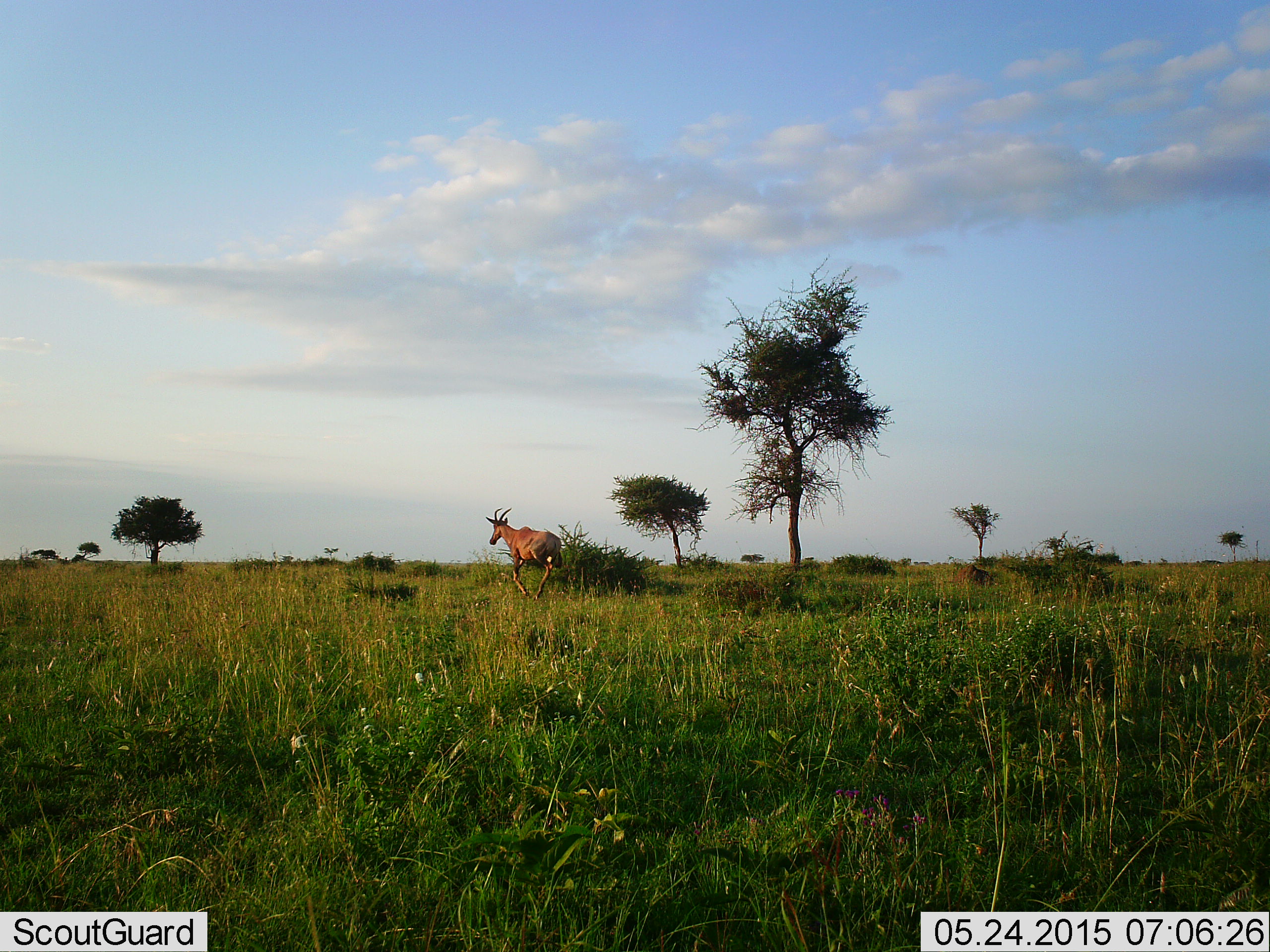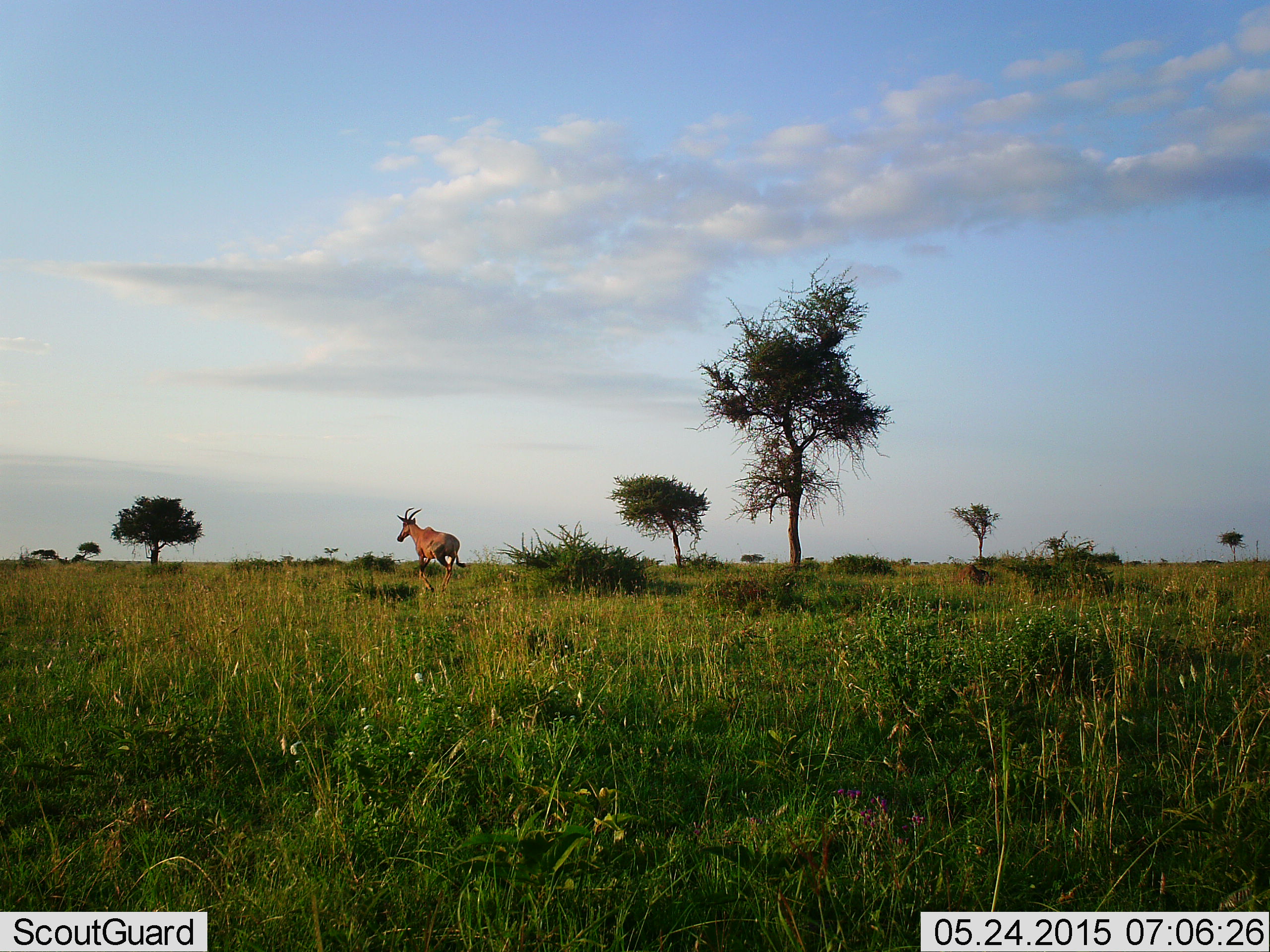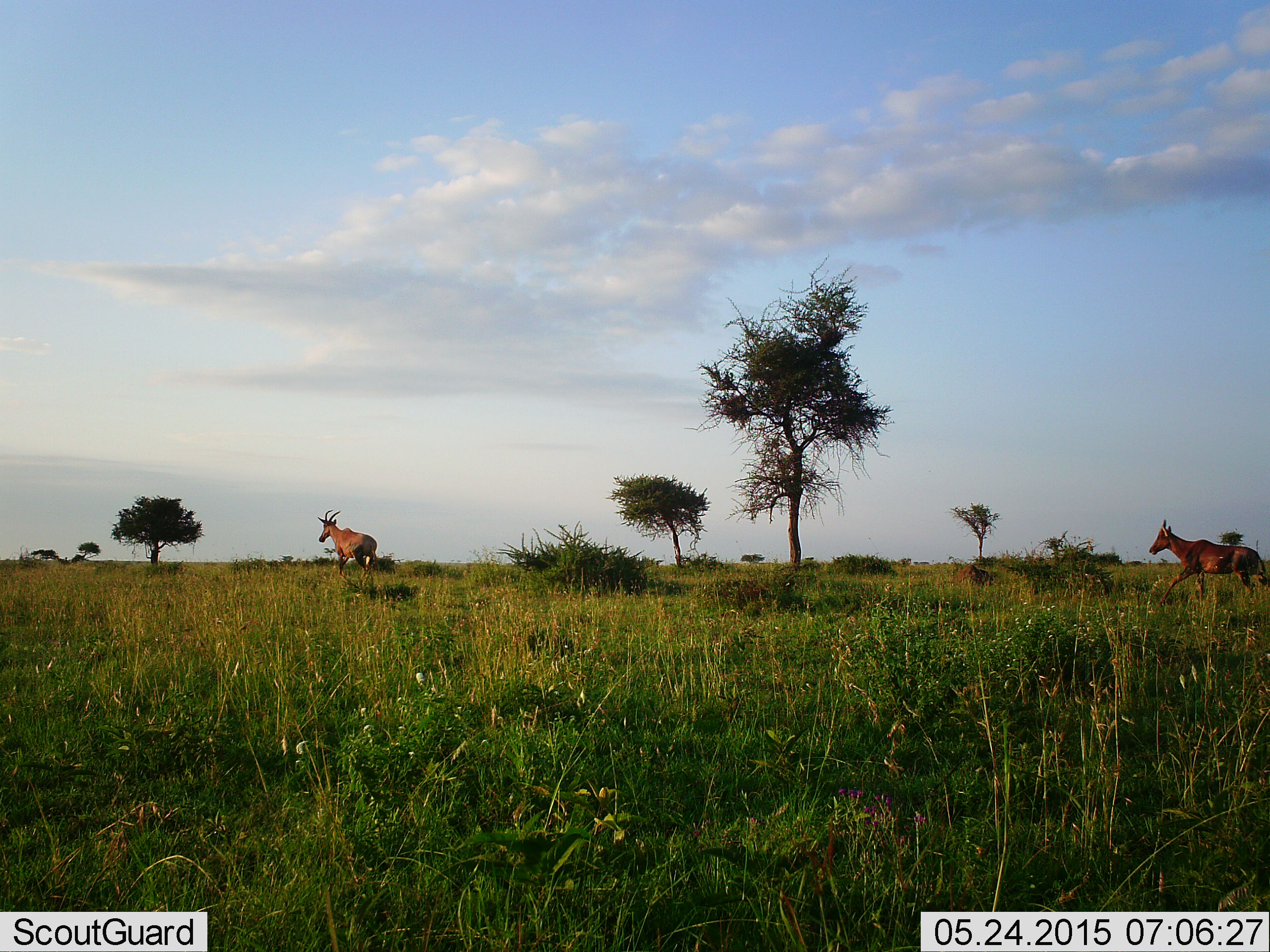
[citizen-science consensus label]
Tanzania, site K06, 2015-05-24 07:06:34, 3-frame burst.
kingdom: Animalia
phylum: Chordata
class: Mammalia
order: Artiodactyla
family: Bovidae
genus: Alcelaphus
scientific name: Alcelaphus buselaphus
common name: hartebeest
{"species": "hartebeest (Alcelaphus buselaphus)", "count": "2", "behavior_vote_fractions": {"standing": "10%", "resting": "0%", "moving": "100%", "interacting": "0%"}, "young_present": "0%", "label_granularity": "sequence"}